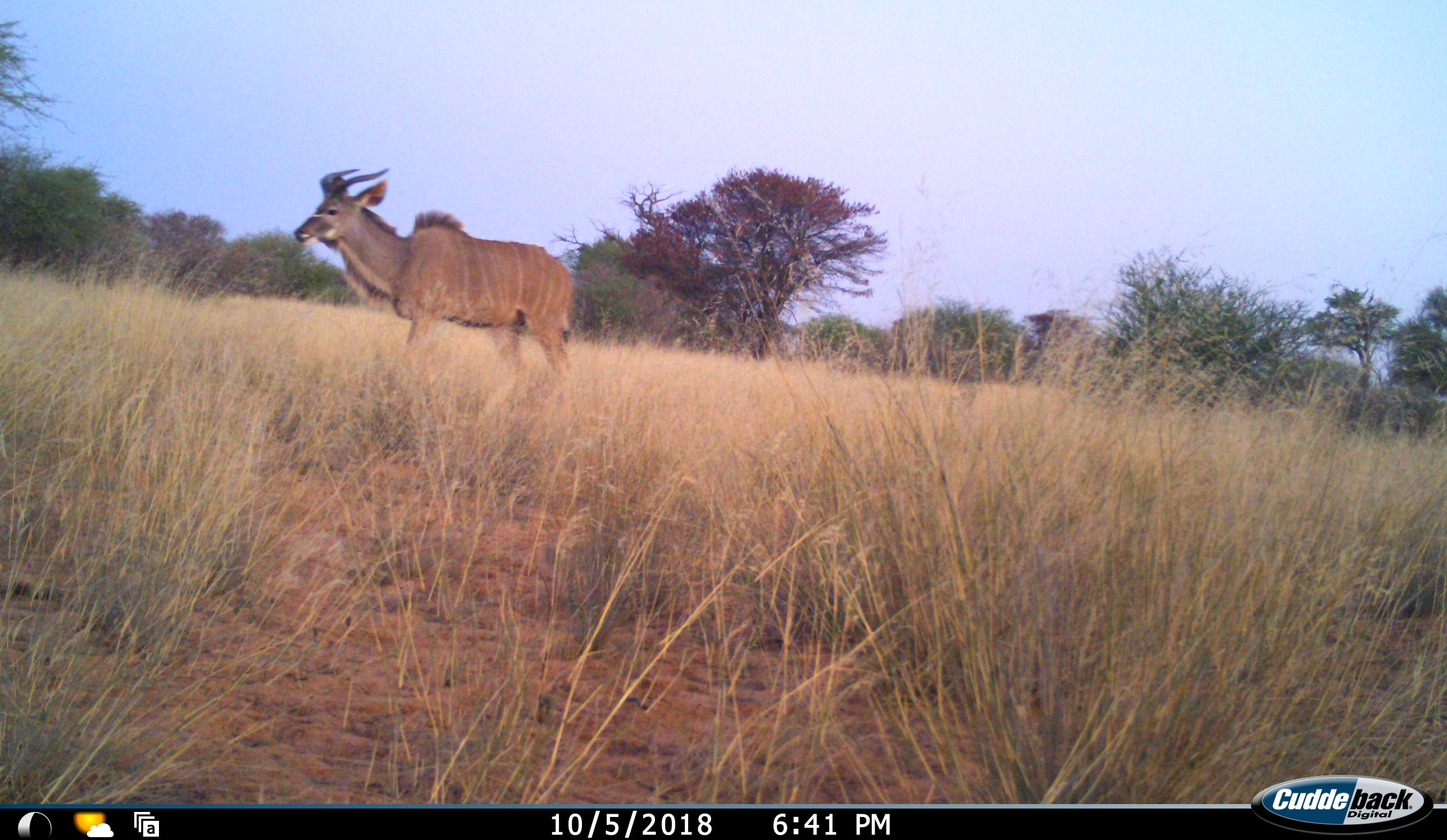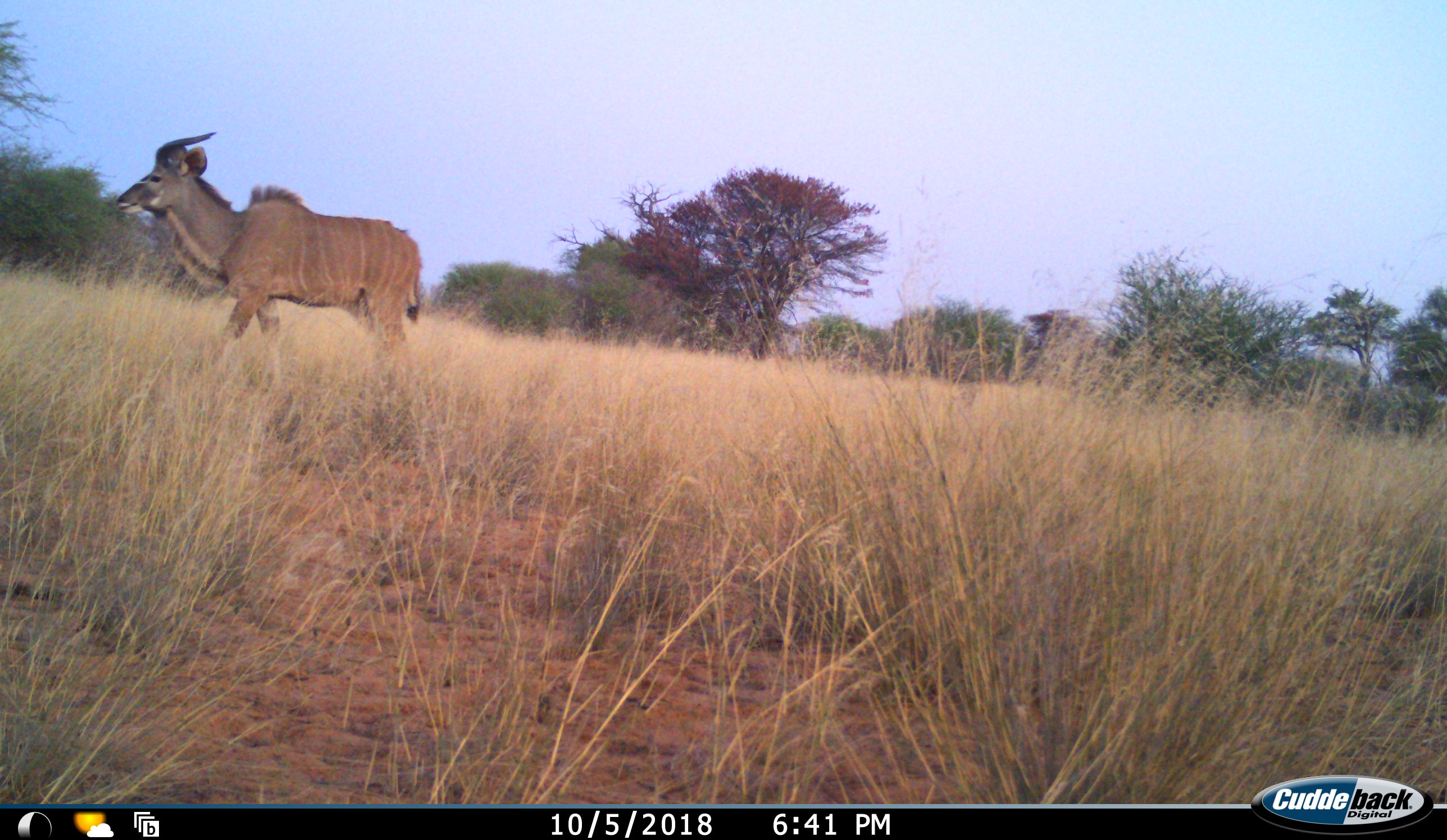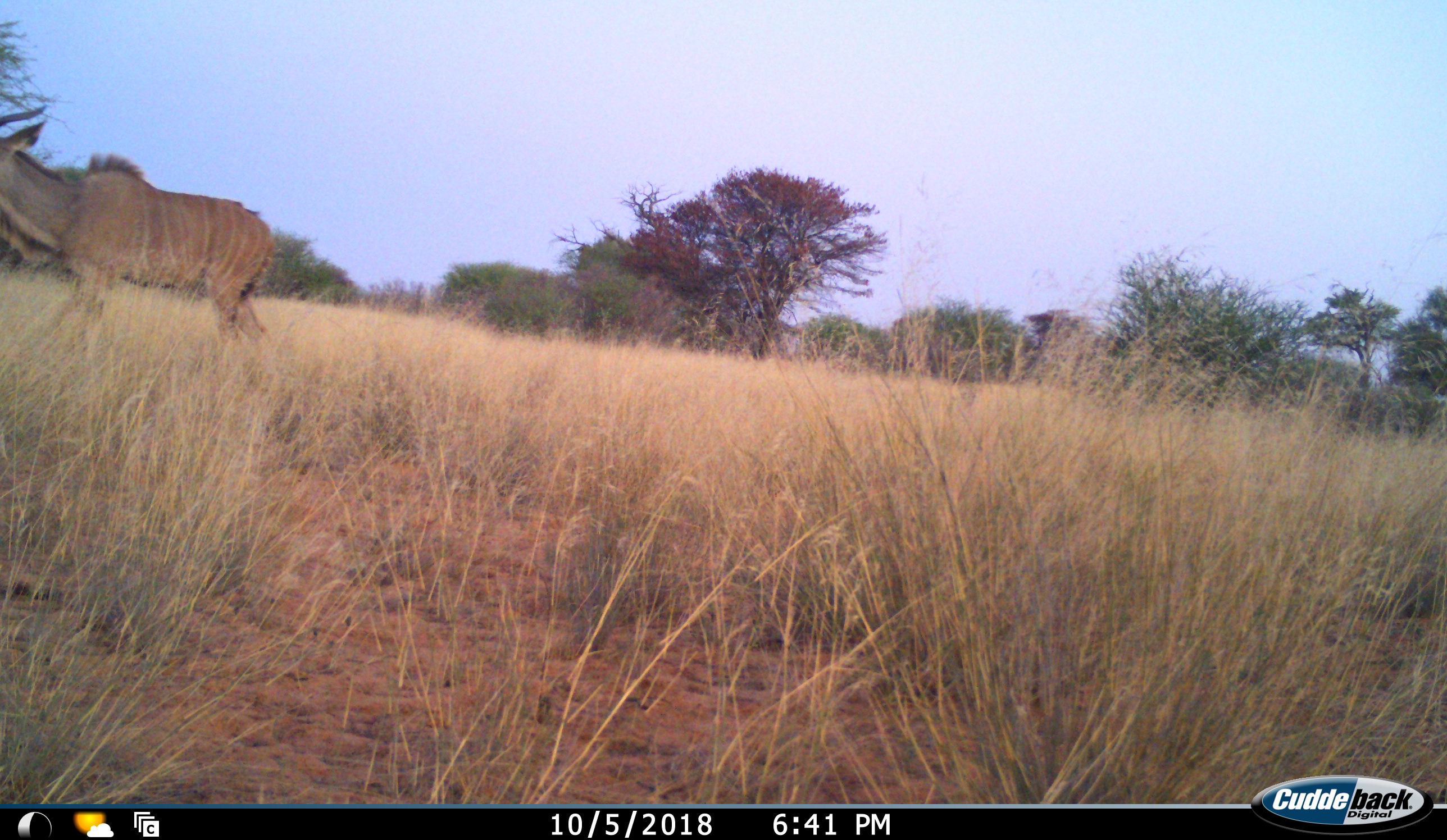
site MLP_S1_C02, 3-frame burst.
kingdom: Animalia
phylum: Chordata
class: Mammalia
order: Artiodactyla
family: Bovidae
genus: Tragelaphus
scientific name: Tragelaphus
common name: kudu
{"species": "kudu (Tragelaphus)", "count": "1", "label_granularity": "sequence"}